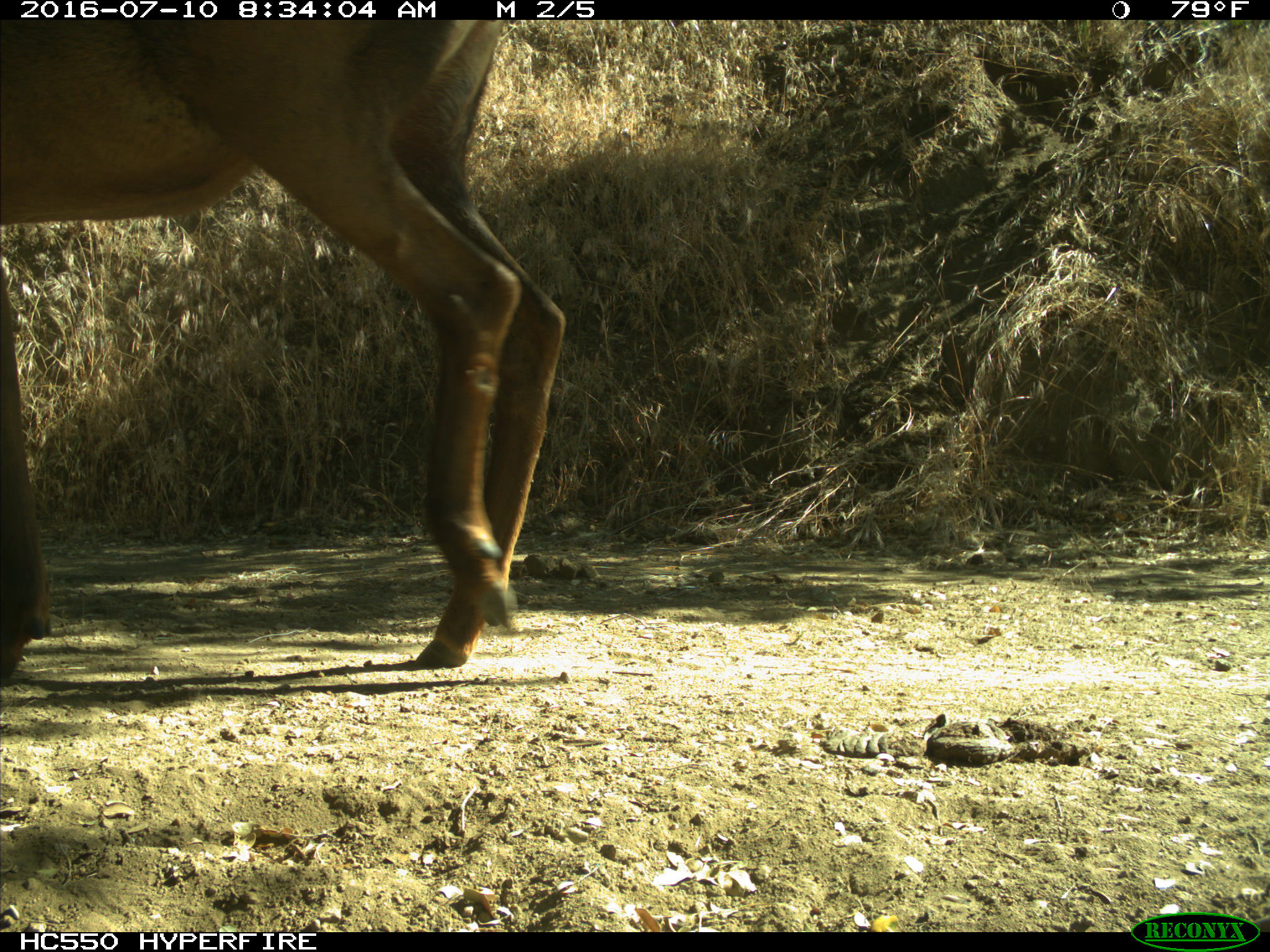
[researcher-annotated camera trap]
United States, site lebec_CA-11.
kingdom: Animalia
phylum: Chordata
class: Mammalia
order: Artiodactyla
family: Cervidae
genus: Cervus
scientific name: Cervus canadensis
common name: elk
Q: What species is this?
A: Cervus canadensis (elk).